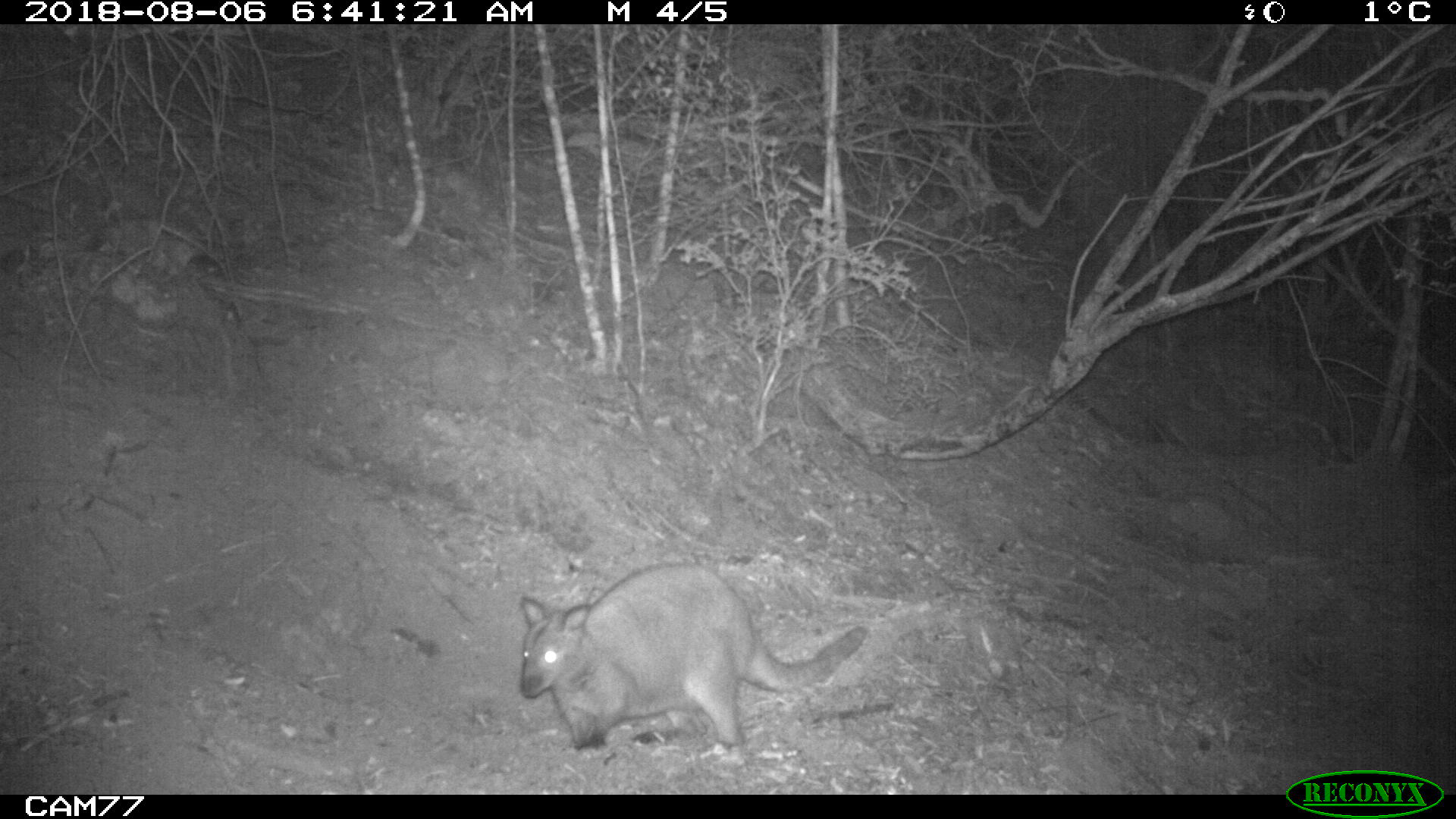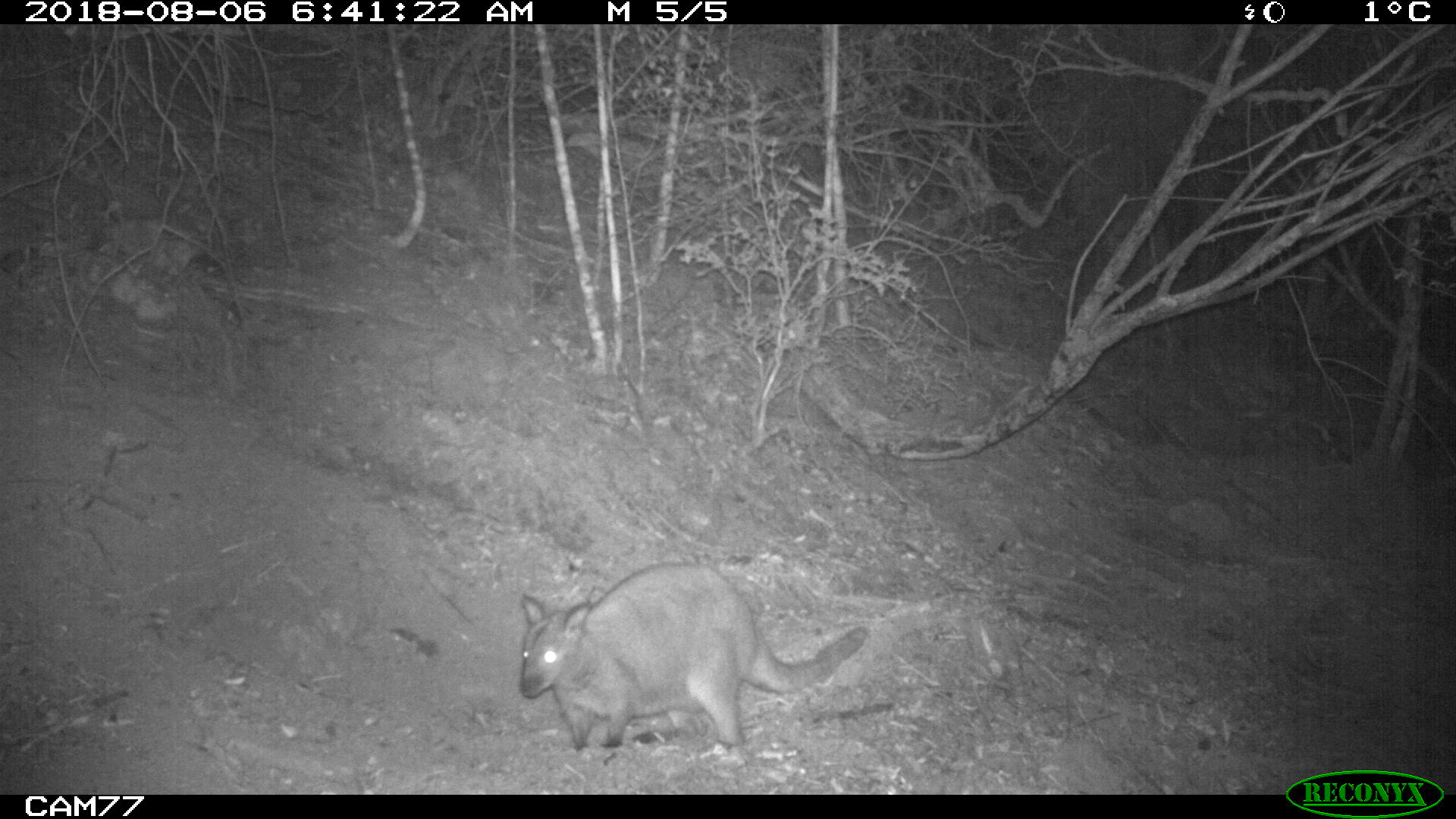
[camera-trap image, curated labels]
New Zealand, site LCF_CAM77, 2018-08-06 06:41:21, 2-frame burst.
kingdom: Animalia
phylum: Chordata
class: Mammalia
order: Diprotodontia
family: Macropodidae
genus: Notamacropus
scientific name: Notamacropus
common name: wallaby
Wallaby (Notamacropus).